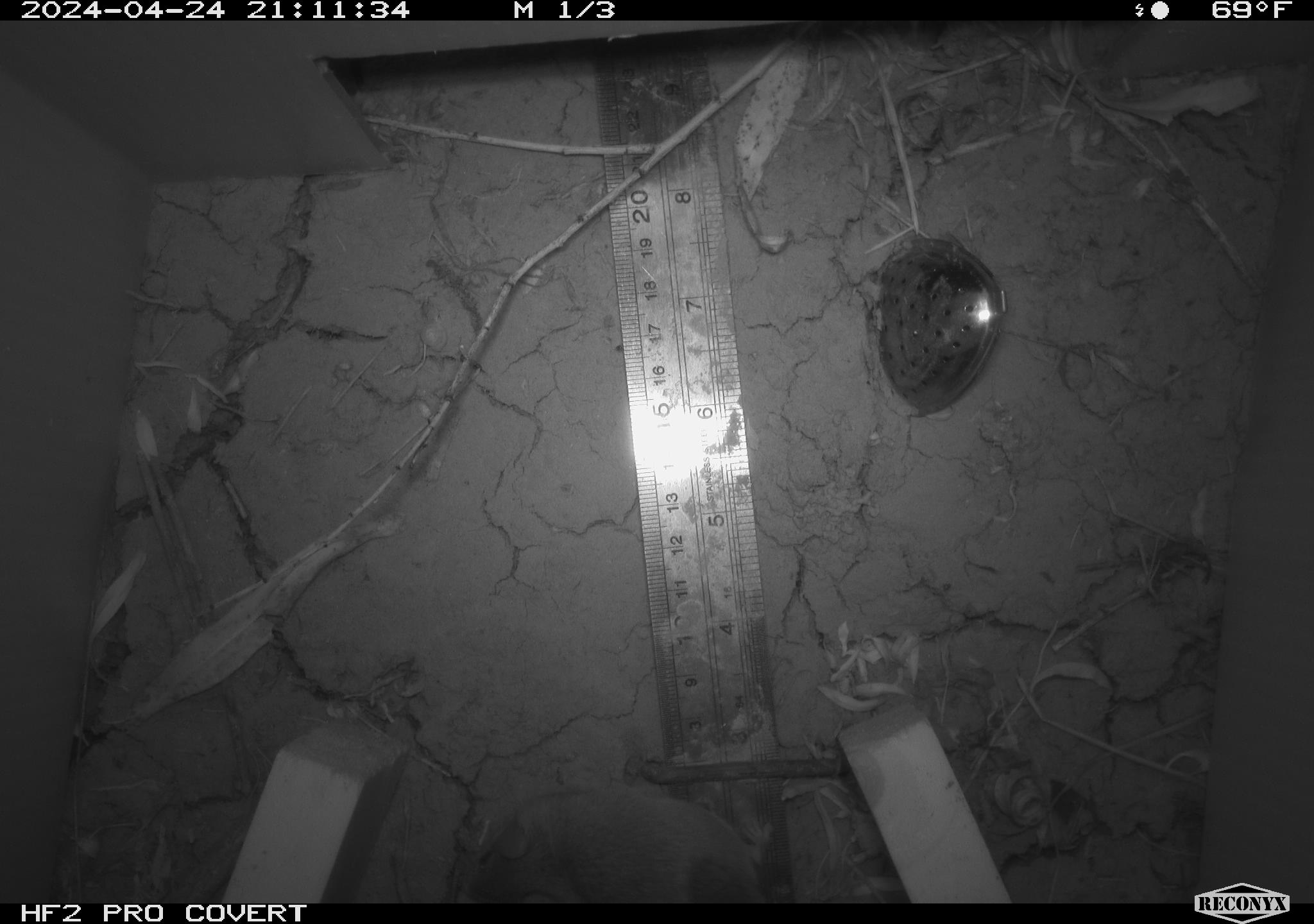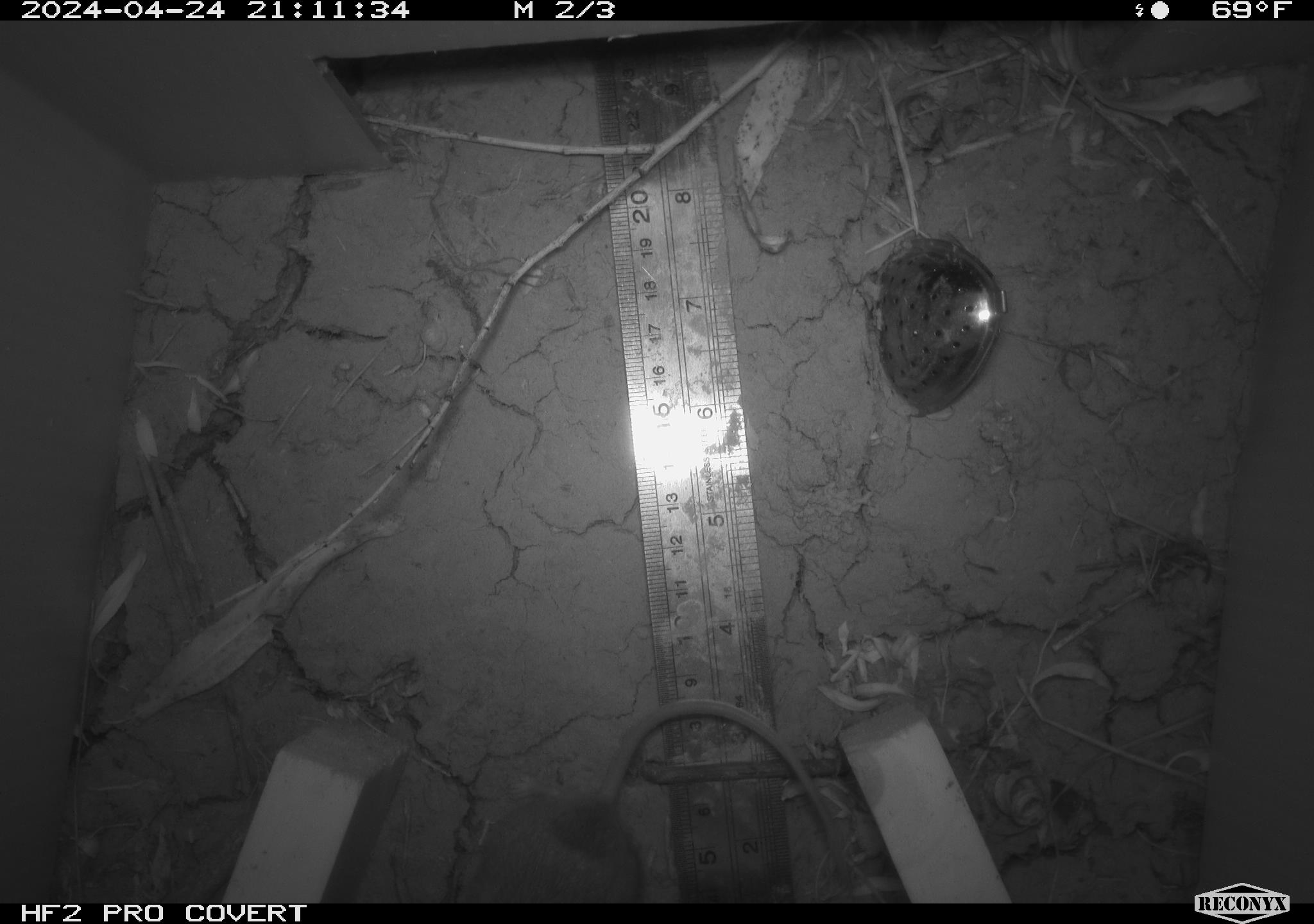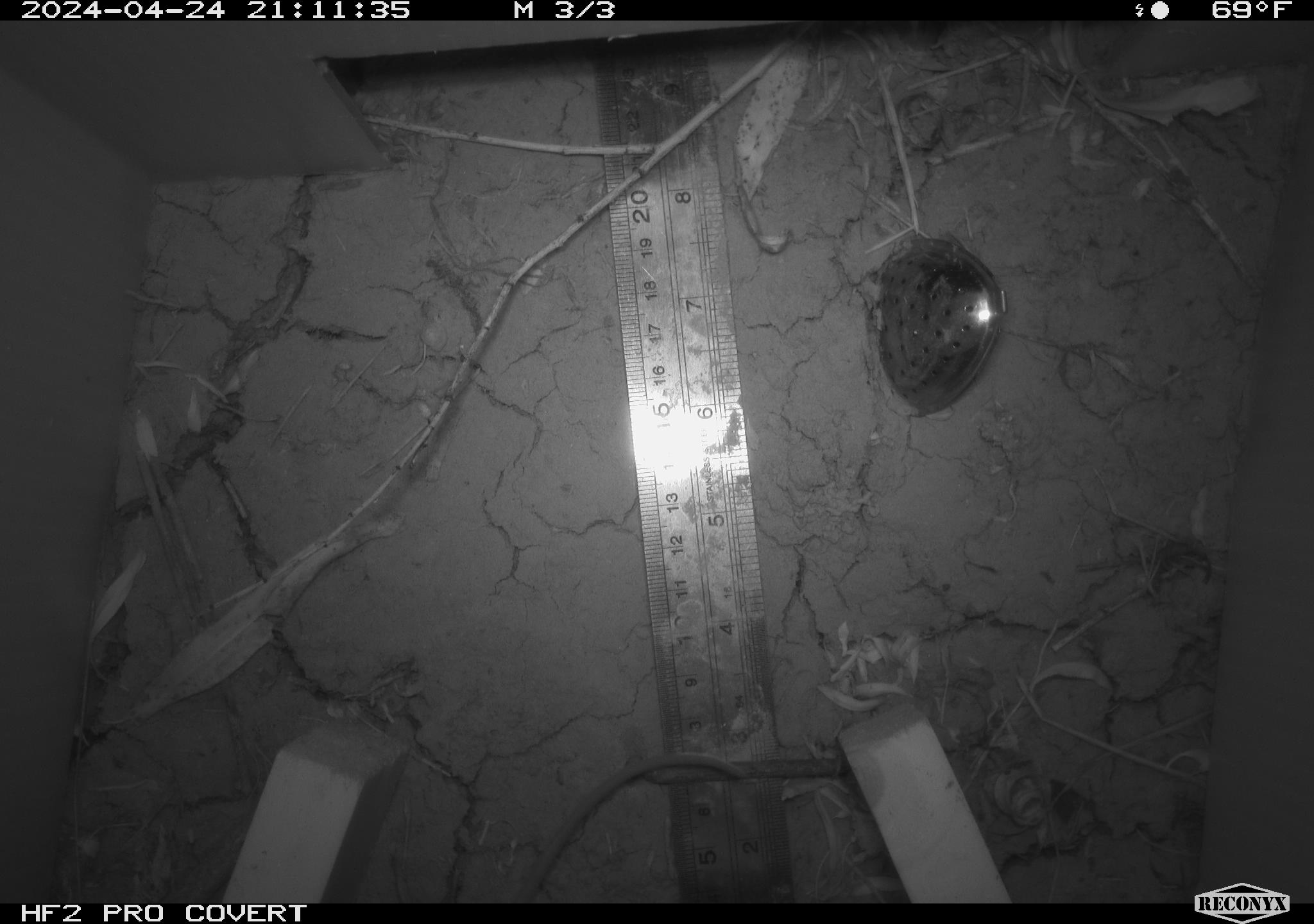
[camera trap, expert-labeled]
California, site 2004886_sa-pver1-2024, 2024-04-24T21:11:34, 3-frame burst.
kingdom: Animalia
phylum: Chordata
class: Mammalia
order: Rodentia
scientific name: Rodentia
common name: mouse species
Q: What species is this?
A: Mouse species (Rodentia).